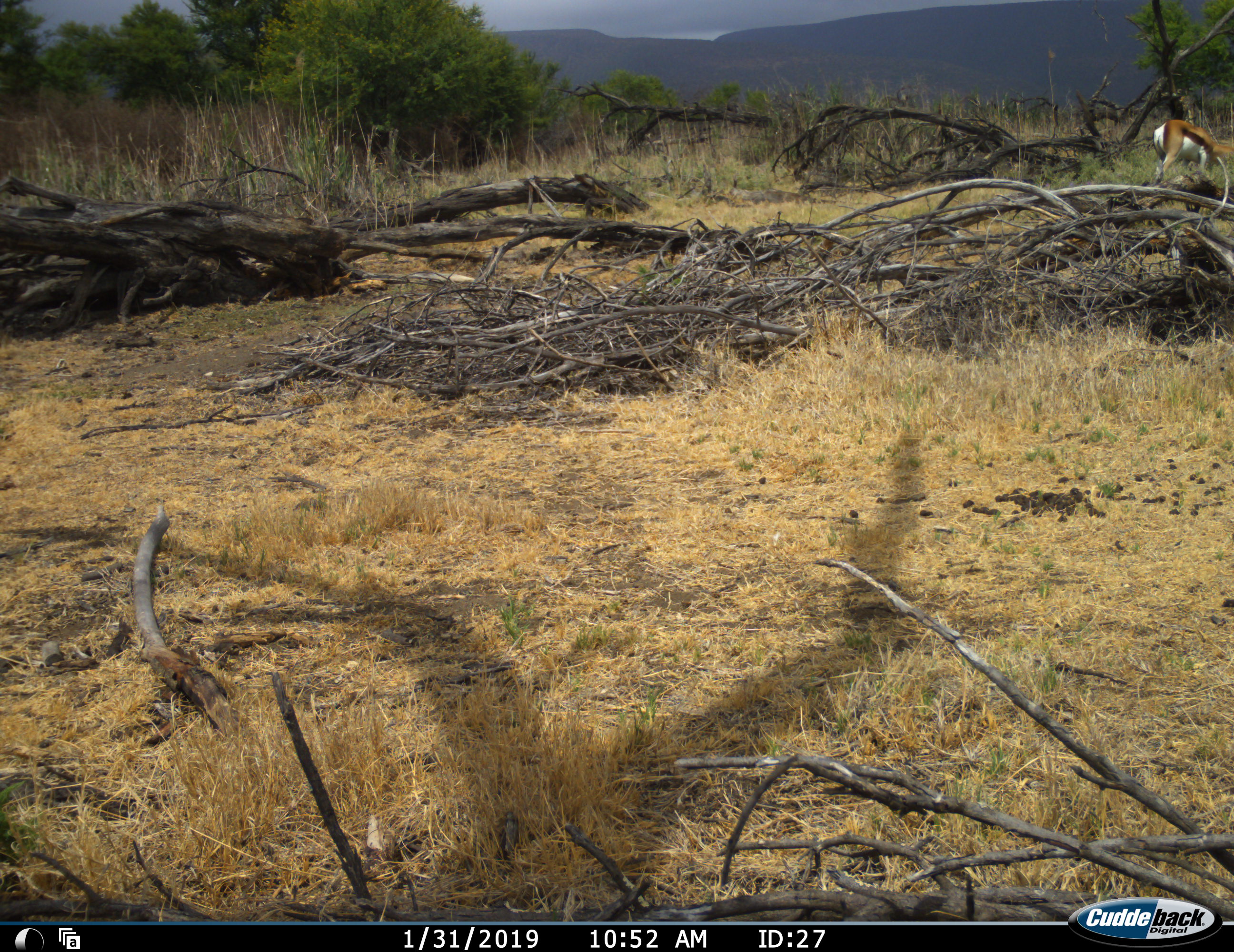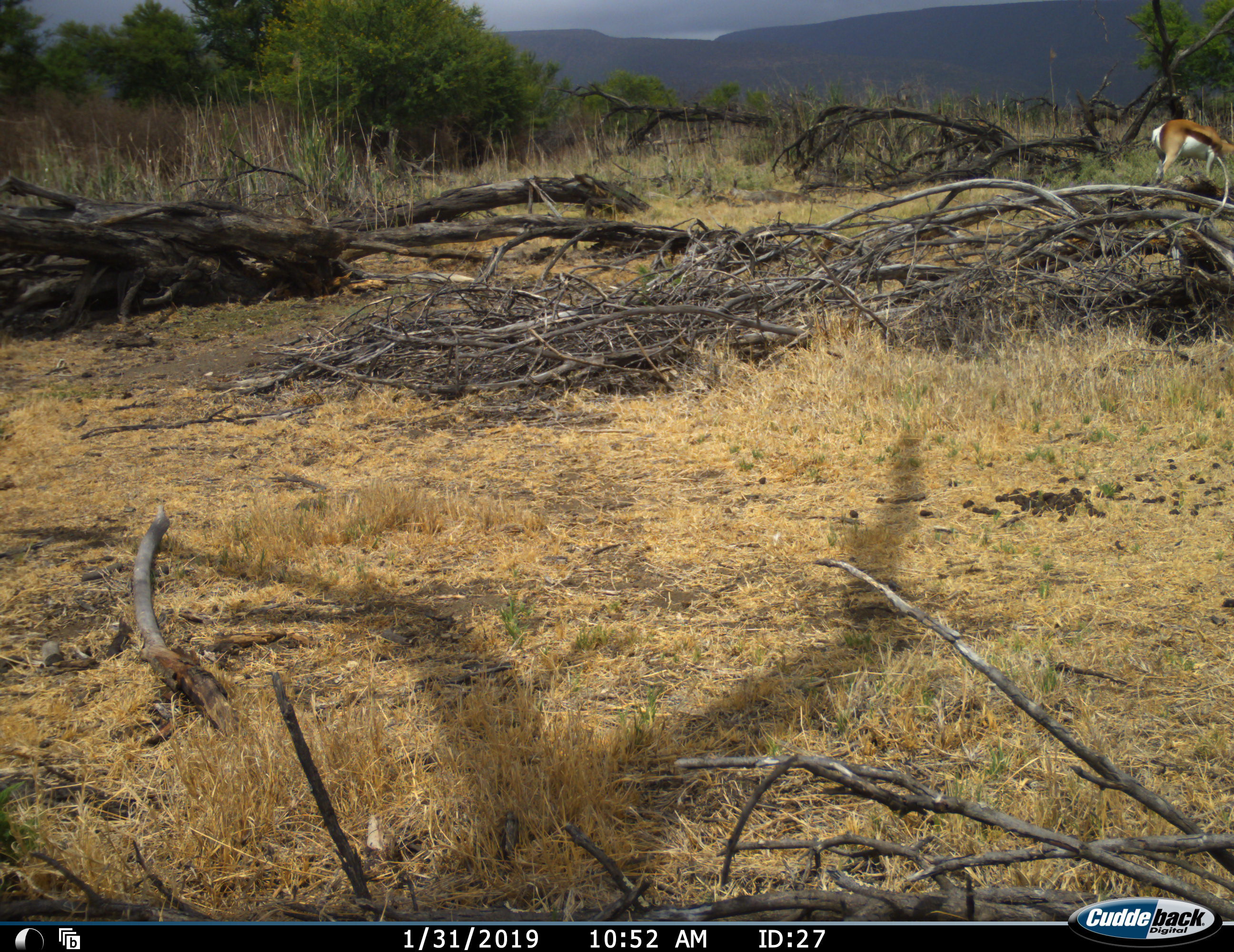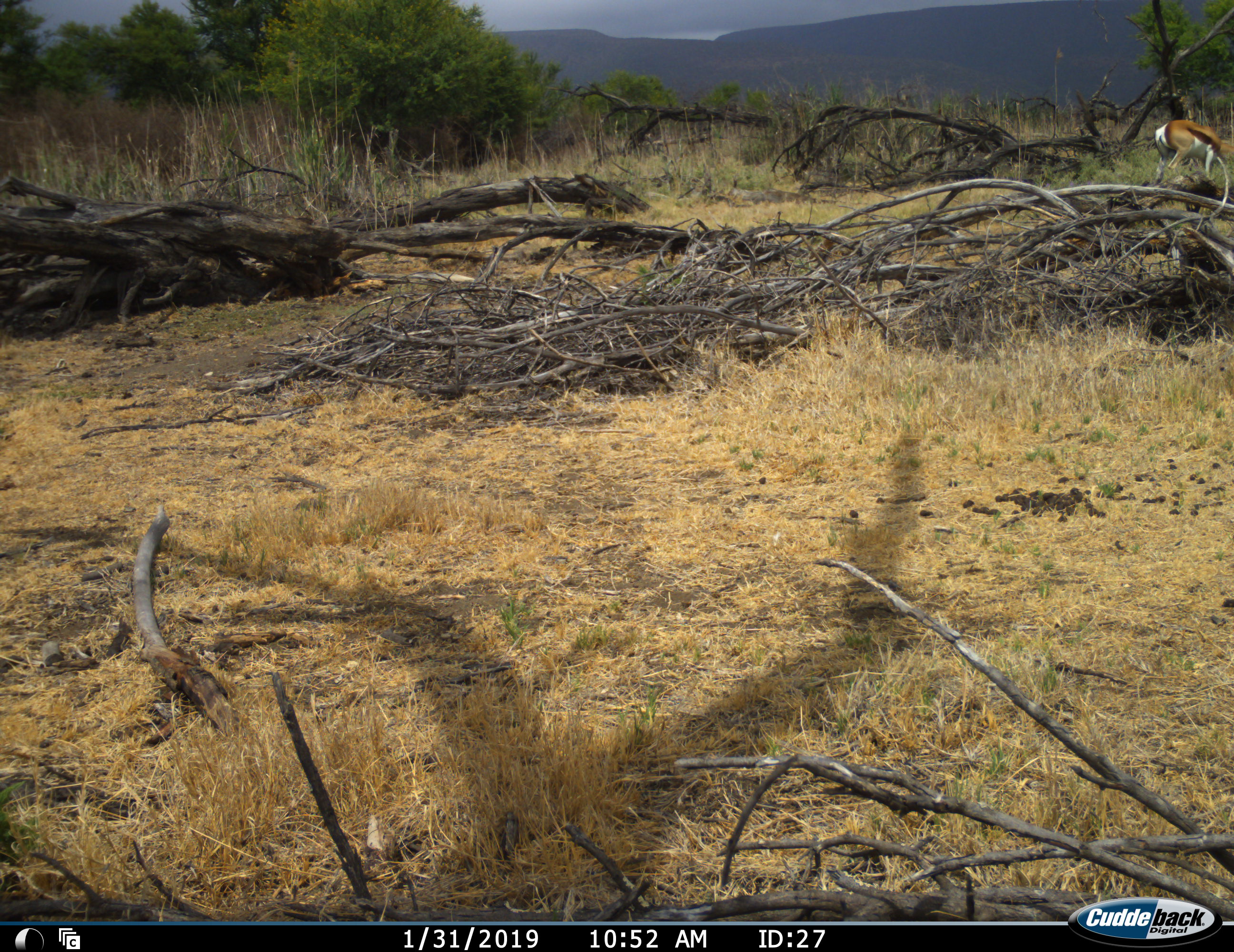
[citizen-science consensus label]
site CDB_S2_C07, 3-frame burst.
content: unidentified animal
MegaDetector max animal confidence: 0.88